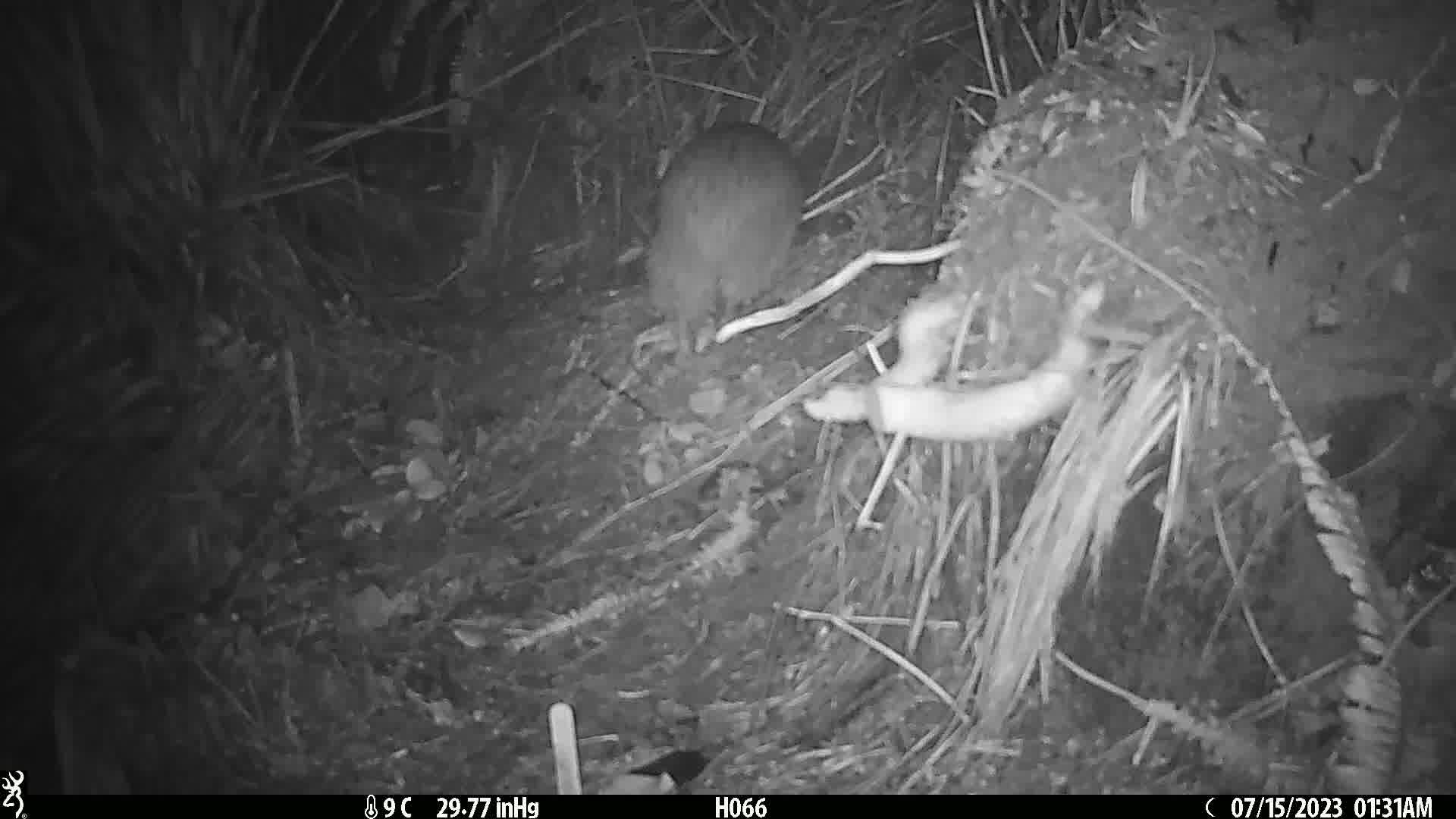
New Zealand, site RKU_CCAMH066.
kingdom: Animalia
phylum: Chordata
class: Aves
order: Apterygiformes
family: Apterygidae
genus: Apteryx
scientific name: Apteryx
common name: kiwi